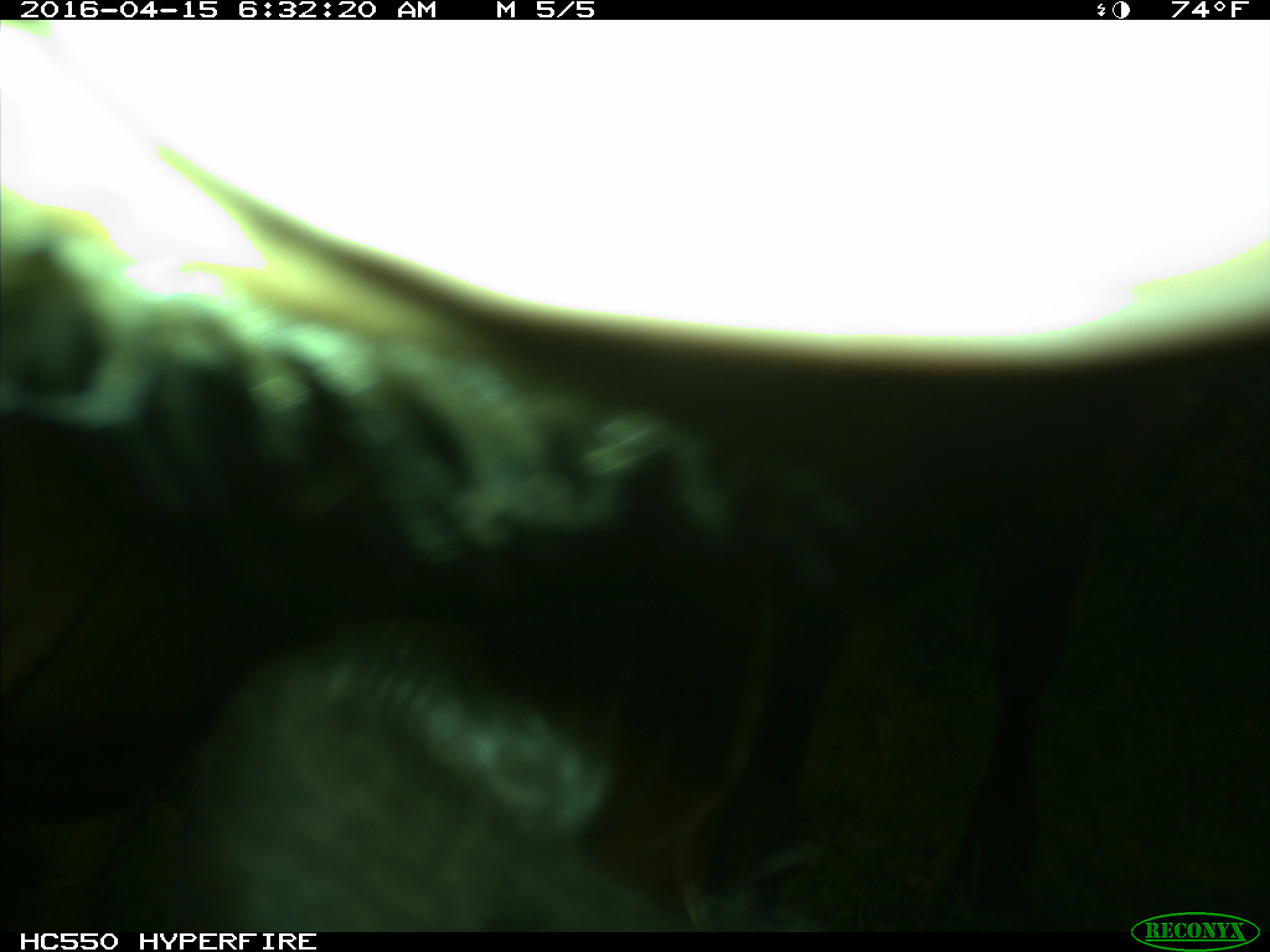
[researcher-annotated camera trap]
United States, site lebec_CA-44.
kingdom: Animalia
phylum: Chordata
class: Mammalia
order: Artiodactyla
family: Bovidae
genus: Bos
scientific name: Bos taurus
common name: domestic cow